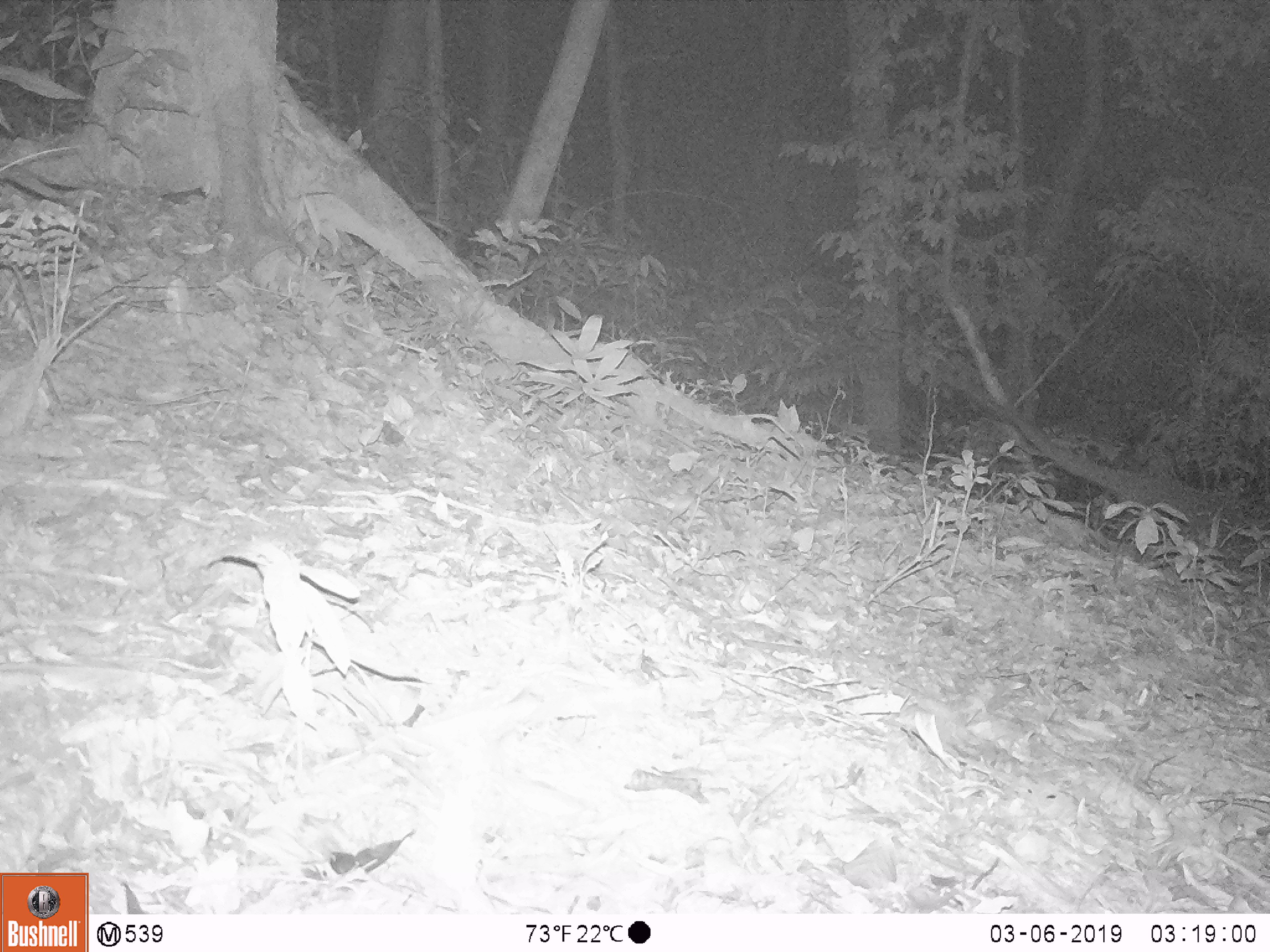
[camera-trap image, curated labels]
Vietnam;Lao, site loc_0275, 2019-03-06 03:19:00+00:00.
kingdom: Animalia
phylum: Chordata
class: Mammalia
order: Carnivora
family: Viverridae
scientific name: Paradoxurinae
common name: palm civet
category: unidentified palm civet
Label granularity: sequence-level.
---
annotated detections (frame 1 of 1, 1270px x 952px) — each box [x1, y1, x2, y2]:
unidentified palm civet: [1011, 415, 1270, 548]